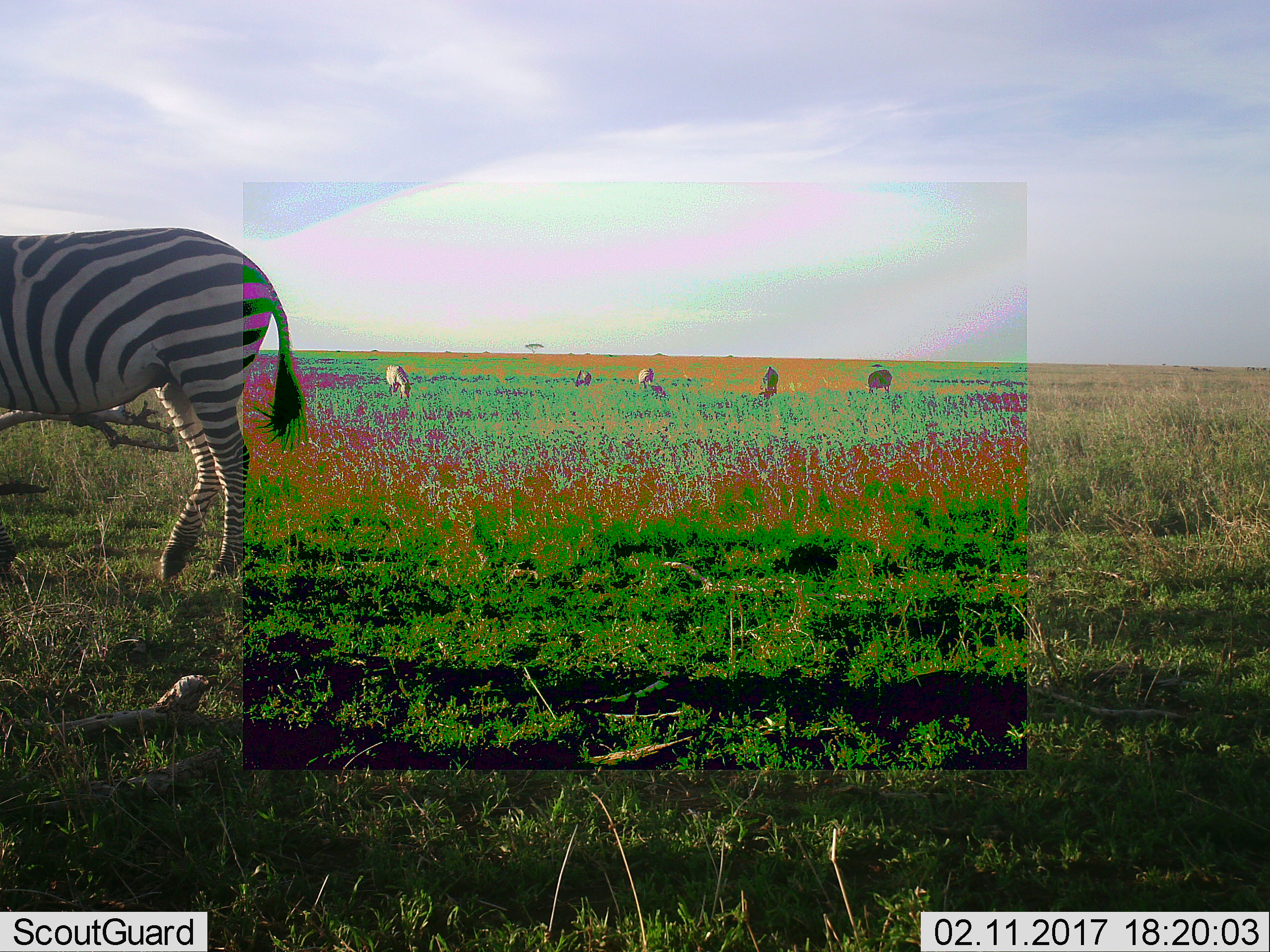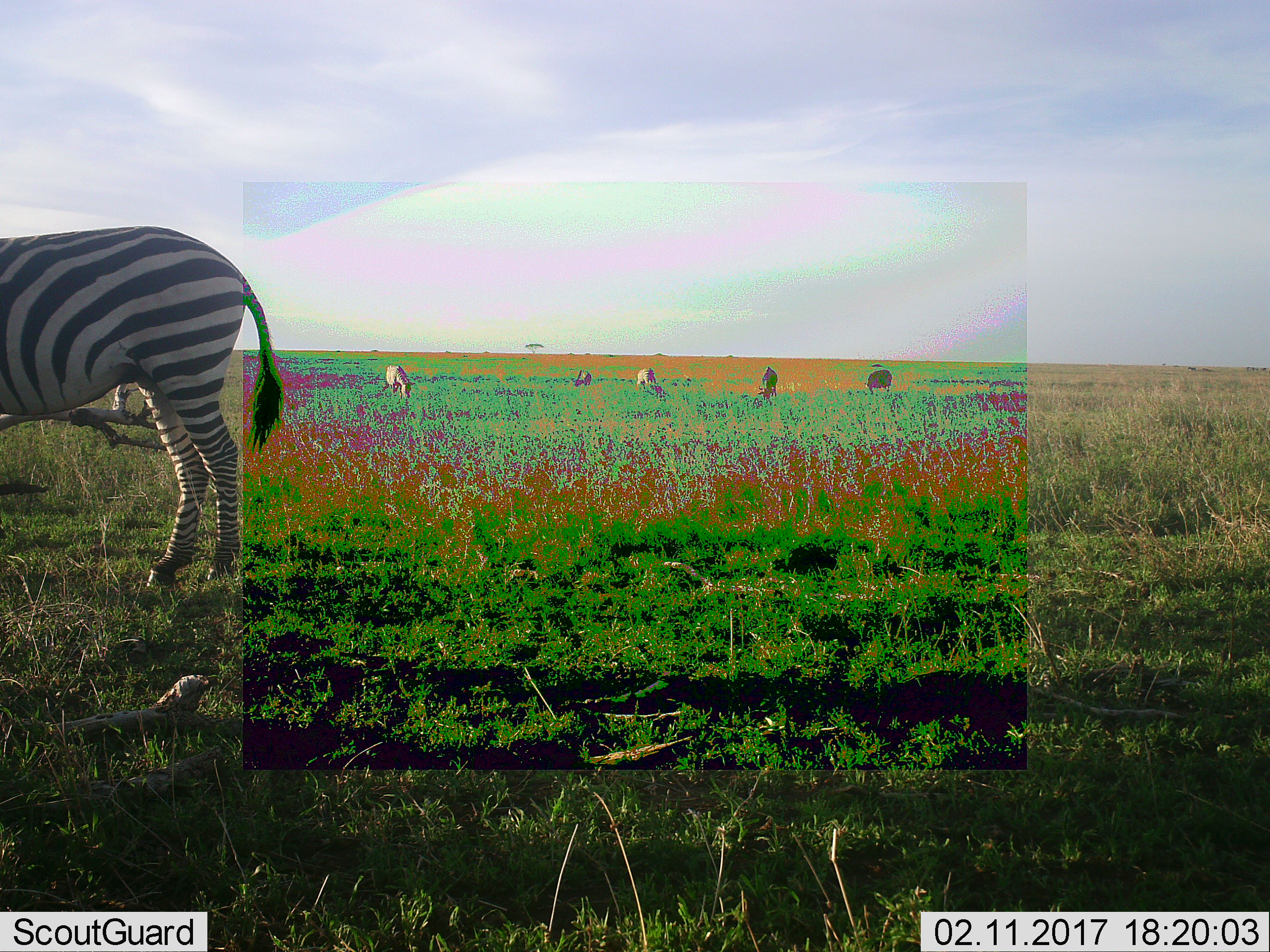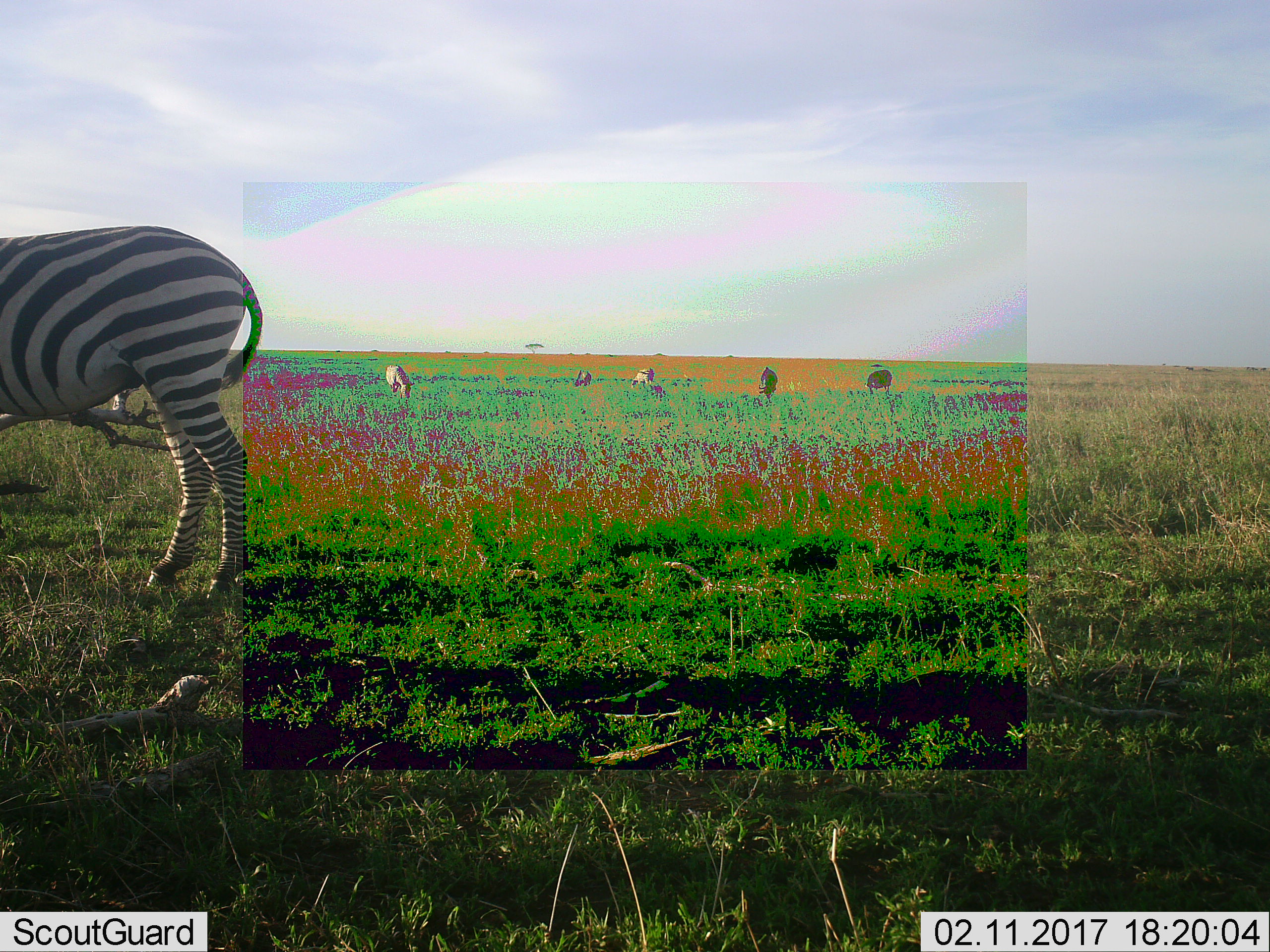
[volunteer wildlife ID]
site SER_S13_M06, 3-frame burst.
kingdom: Animalia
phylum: Chordata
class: Mammalia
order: Perissodactyla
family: Equidae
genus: Equus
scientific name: Equus quagga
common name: plains zebra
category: zebraplains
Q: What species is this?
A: Zebraplains (plains zebra) (Equus quagga).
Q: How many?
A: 6.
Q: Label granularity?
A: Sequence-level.